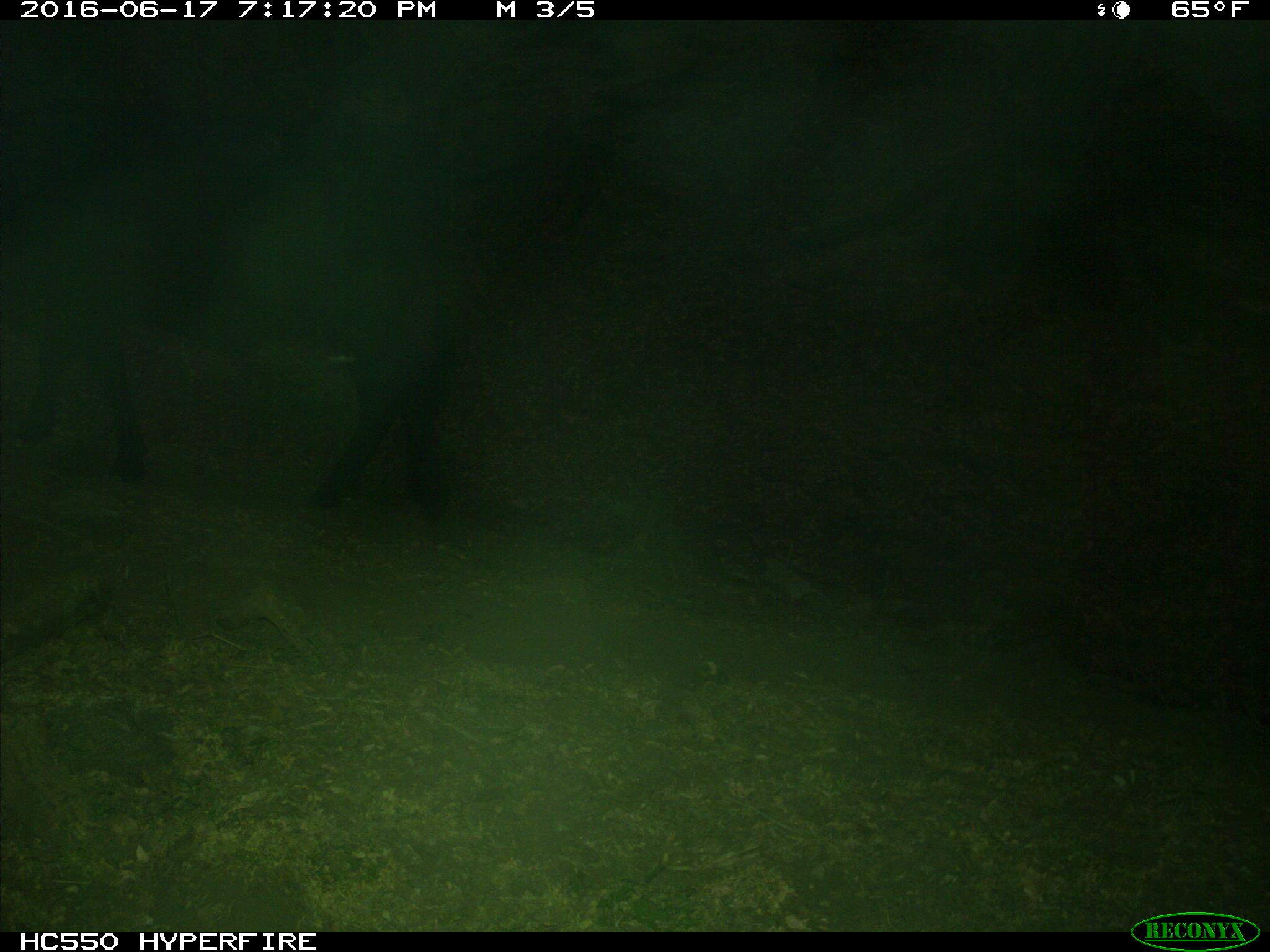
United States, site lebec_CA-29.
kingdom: Animalia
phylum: Chordata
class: Mammalia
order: Artiodactyla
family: Bovidae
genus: Bos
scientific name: Bos taurus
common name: domestic cow